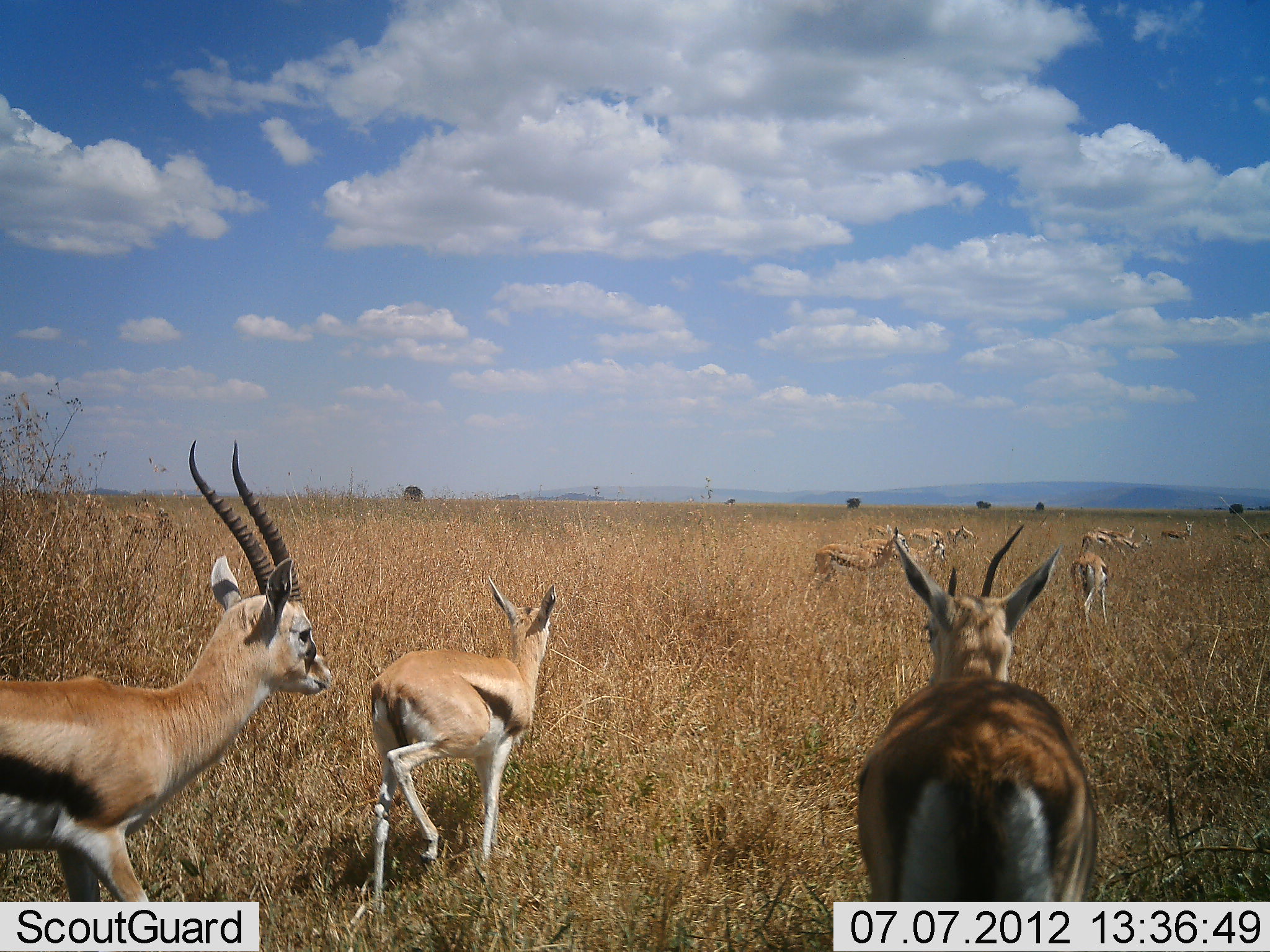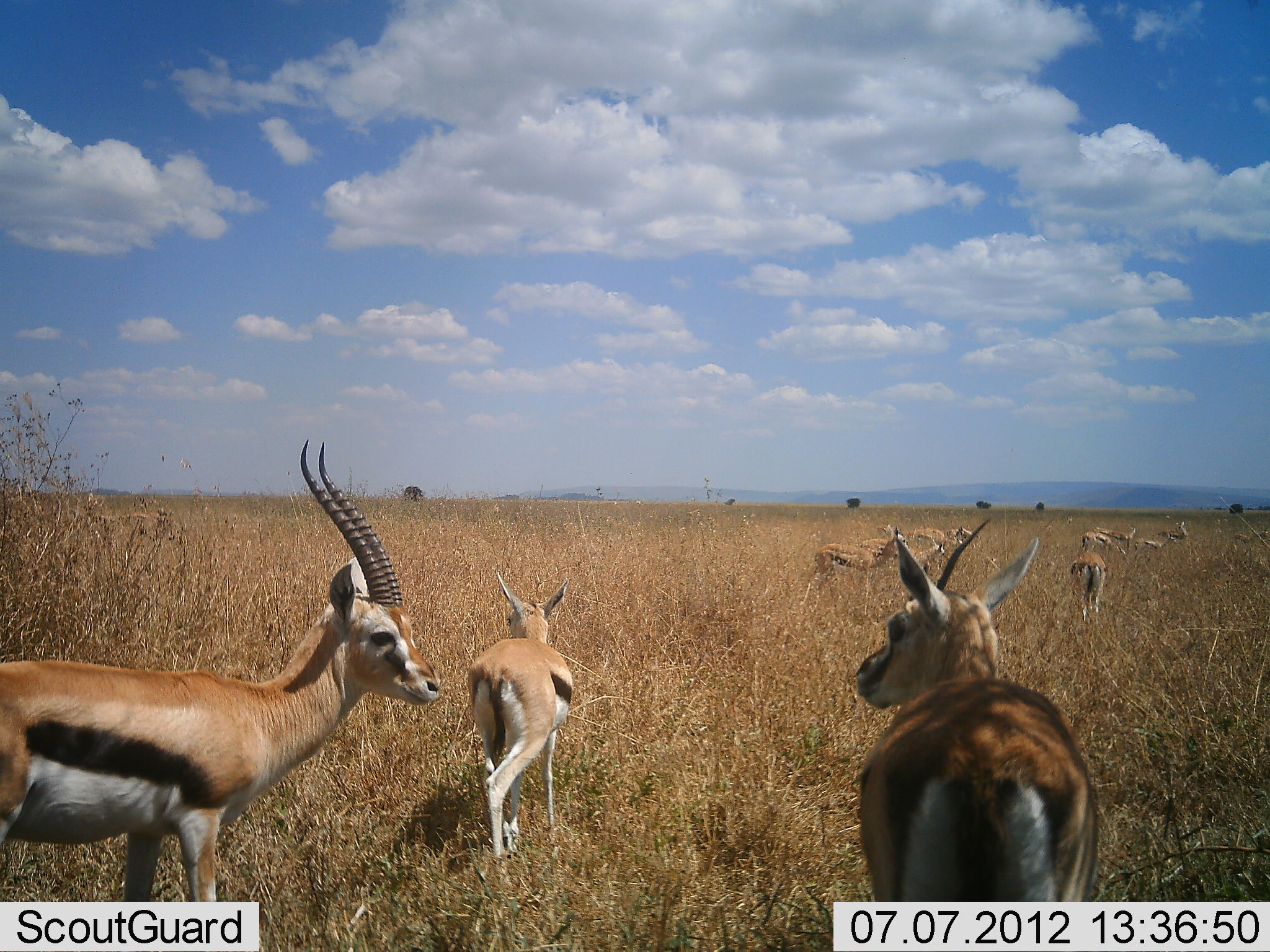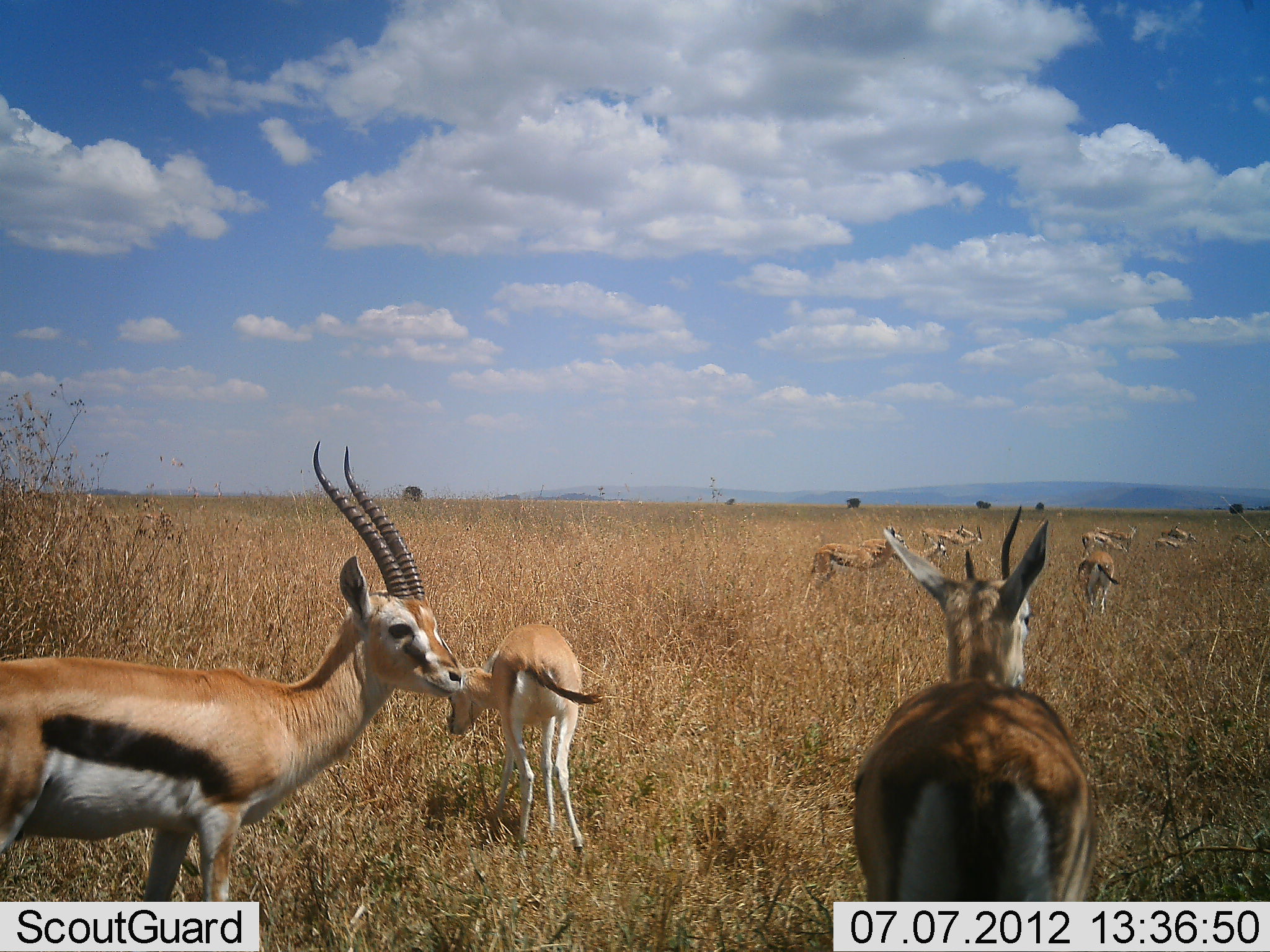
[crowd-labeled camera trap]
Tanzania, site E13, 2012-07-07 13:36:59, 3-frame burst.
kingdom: Animalia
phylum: Chordata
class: Mammalia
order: Artiodactyla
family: Bovidae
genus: Eudorcas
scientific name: Eudorcas thomsonii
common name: thomson's gazelle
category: gazellethomsons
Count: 11-50.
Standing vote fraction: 80%.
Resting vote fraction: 0%.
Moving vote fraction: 70%.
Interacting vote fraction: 0%.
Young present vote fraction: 0%.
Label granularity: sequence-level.